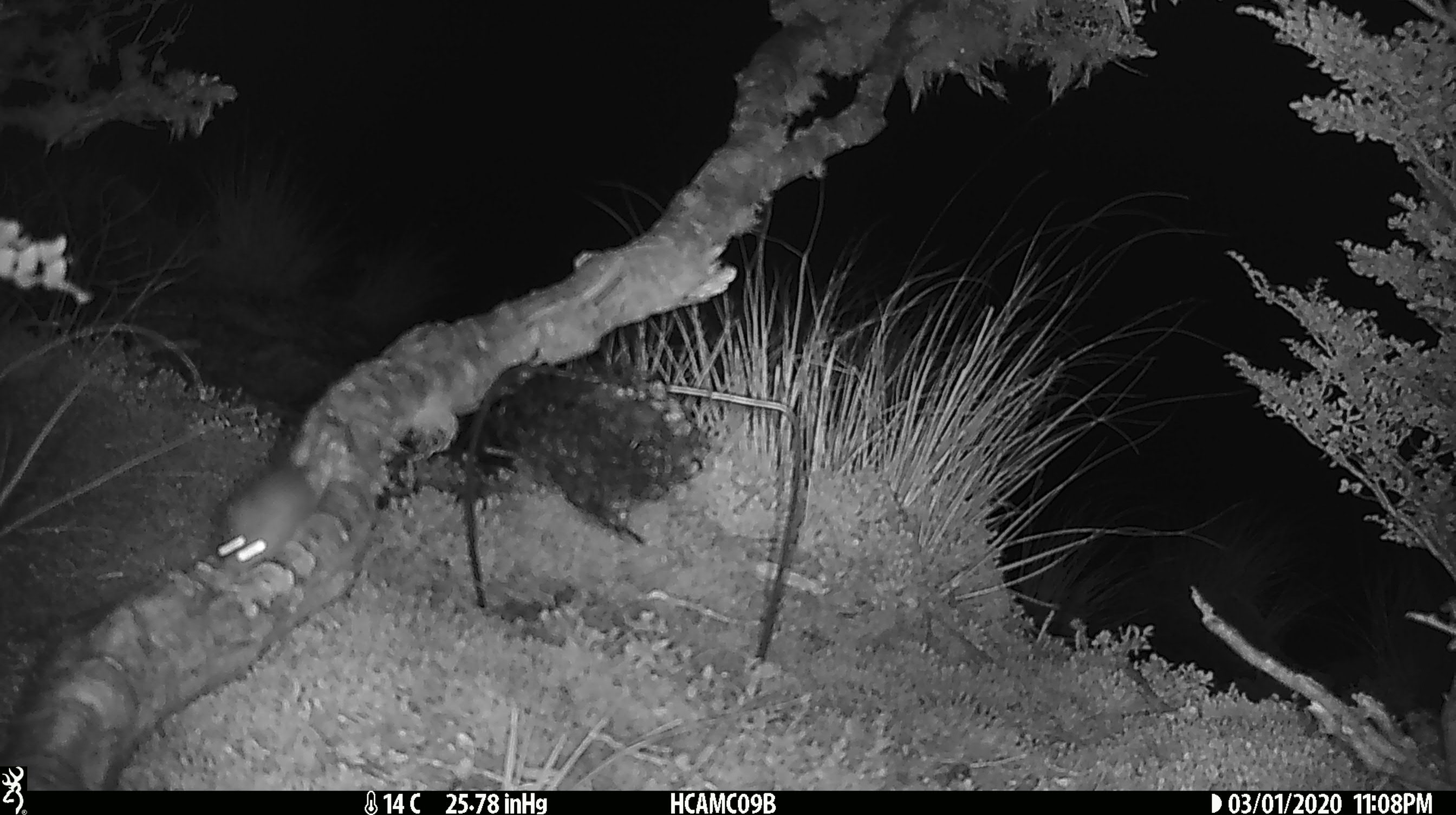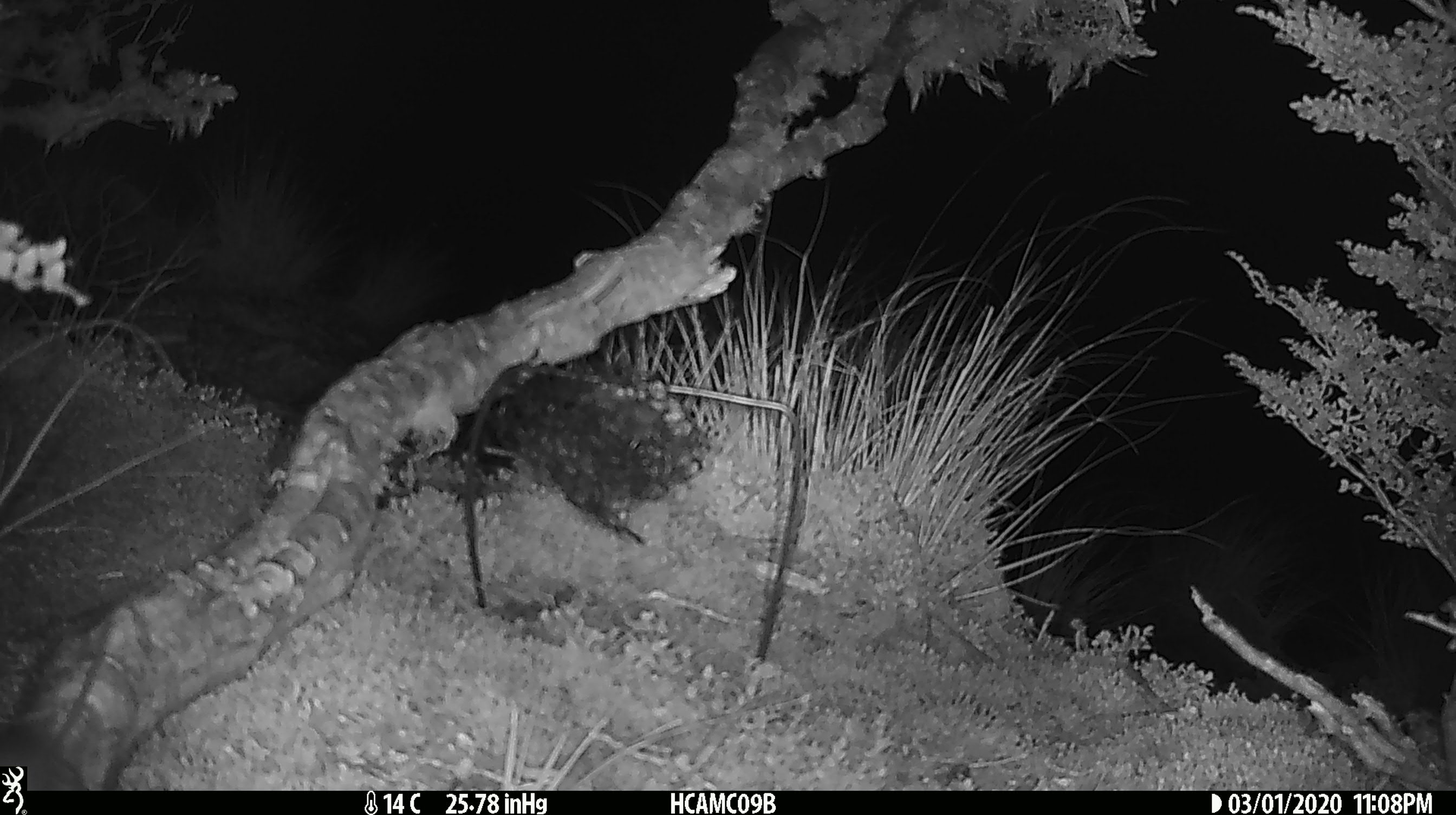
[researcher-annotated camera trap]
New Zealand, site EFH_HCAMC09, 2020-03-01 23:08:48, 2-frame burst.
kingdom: Animalia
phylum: Chordata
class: Mammalia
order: Rodentia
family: Muridae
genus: Mus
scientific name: Mus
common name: mouse